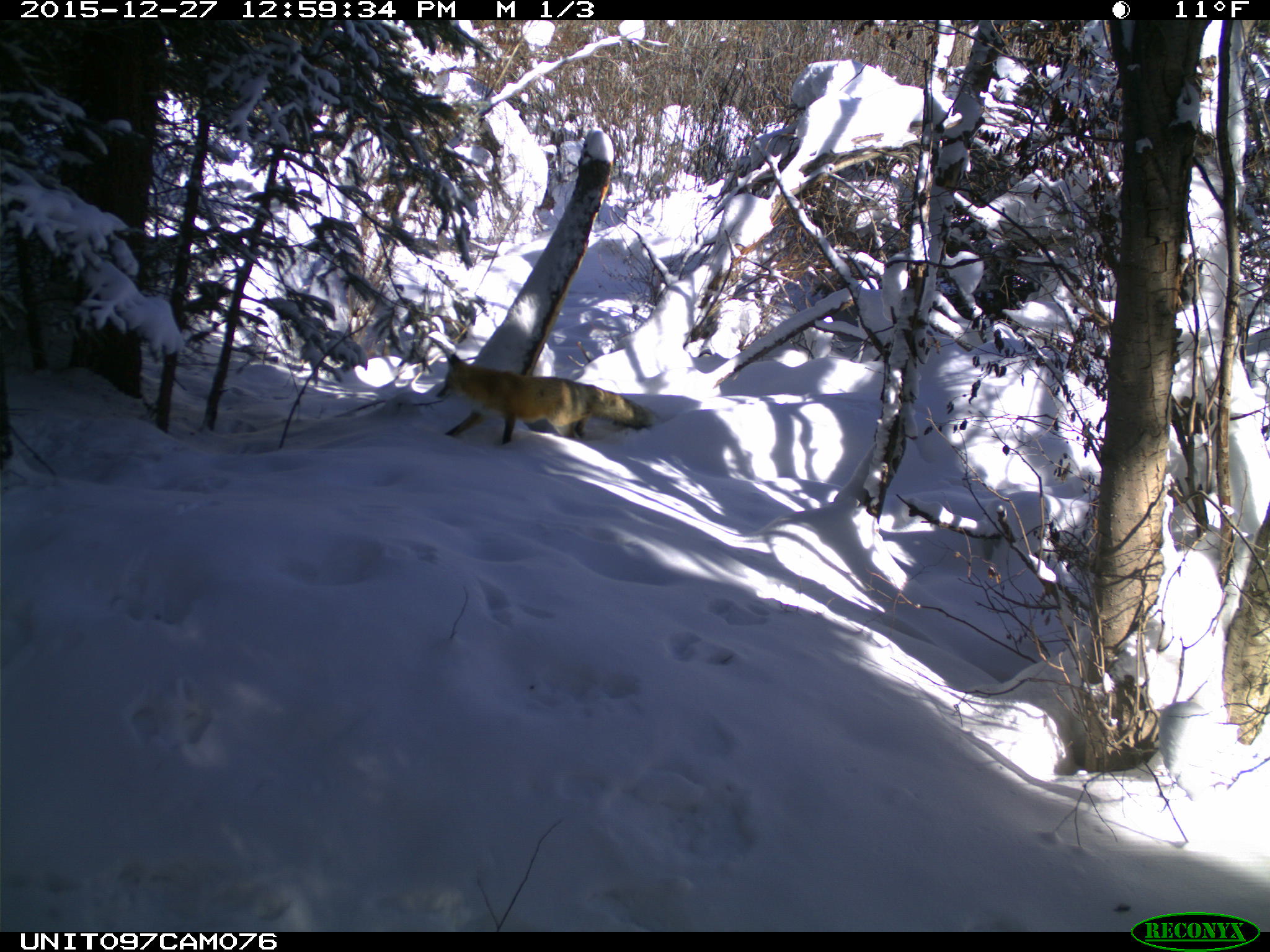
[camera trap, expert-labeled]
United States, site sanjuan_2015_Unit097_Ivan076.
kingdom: Animalia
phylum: Chordata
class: Mammalia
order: Carnivora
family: Canidae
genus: Vulpes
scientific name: Vulpes vulpes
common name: red fox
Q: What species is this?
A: Vulpes vulpes (red fox).